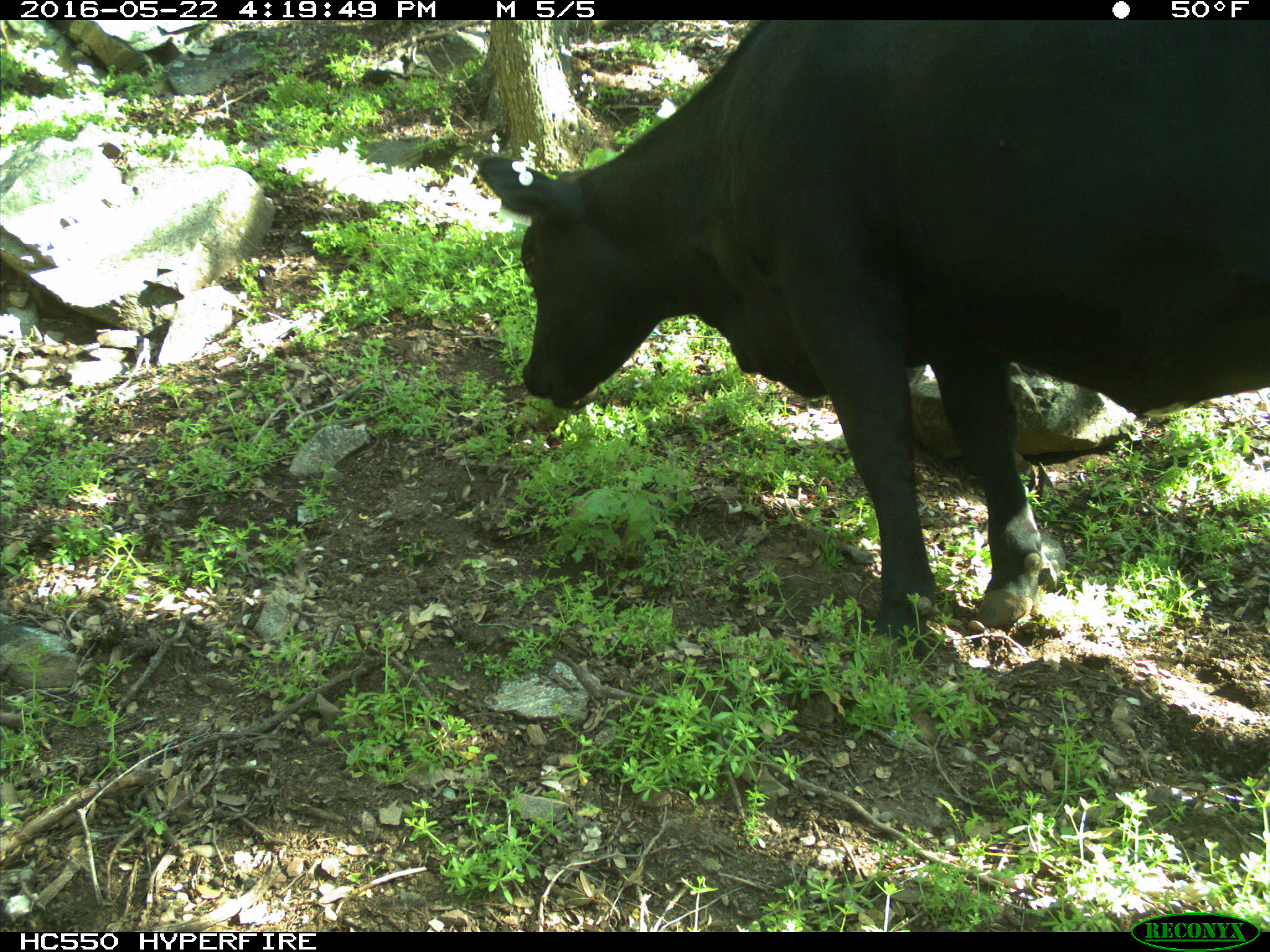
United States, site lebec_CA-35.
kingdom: Animalia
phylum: Chordata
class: Mammalia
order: Artiodactyla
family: Bovidae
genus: Bos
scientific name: Bos taurus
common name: domestic cow